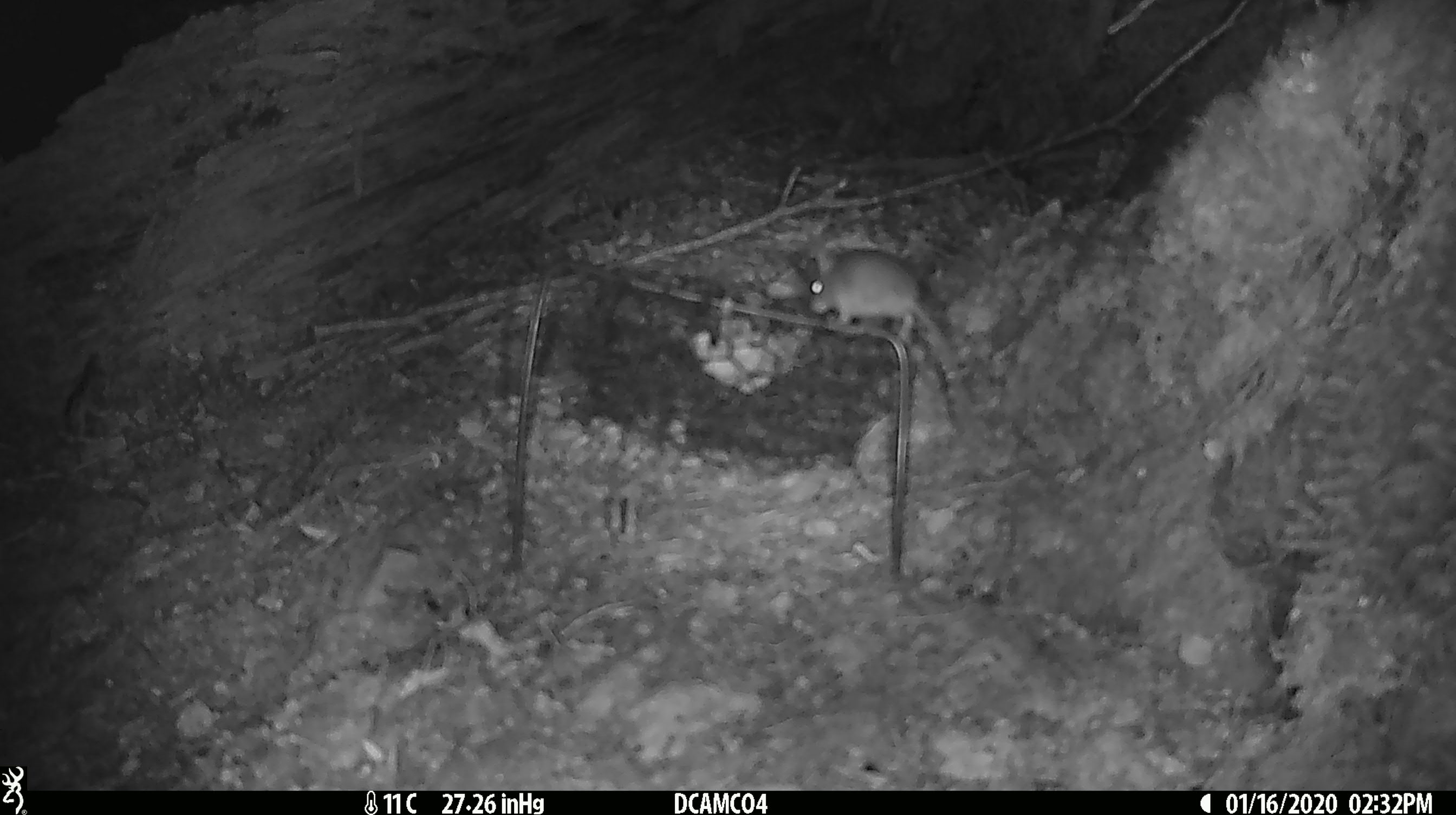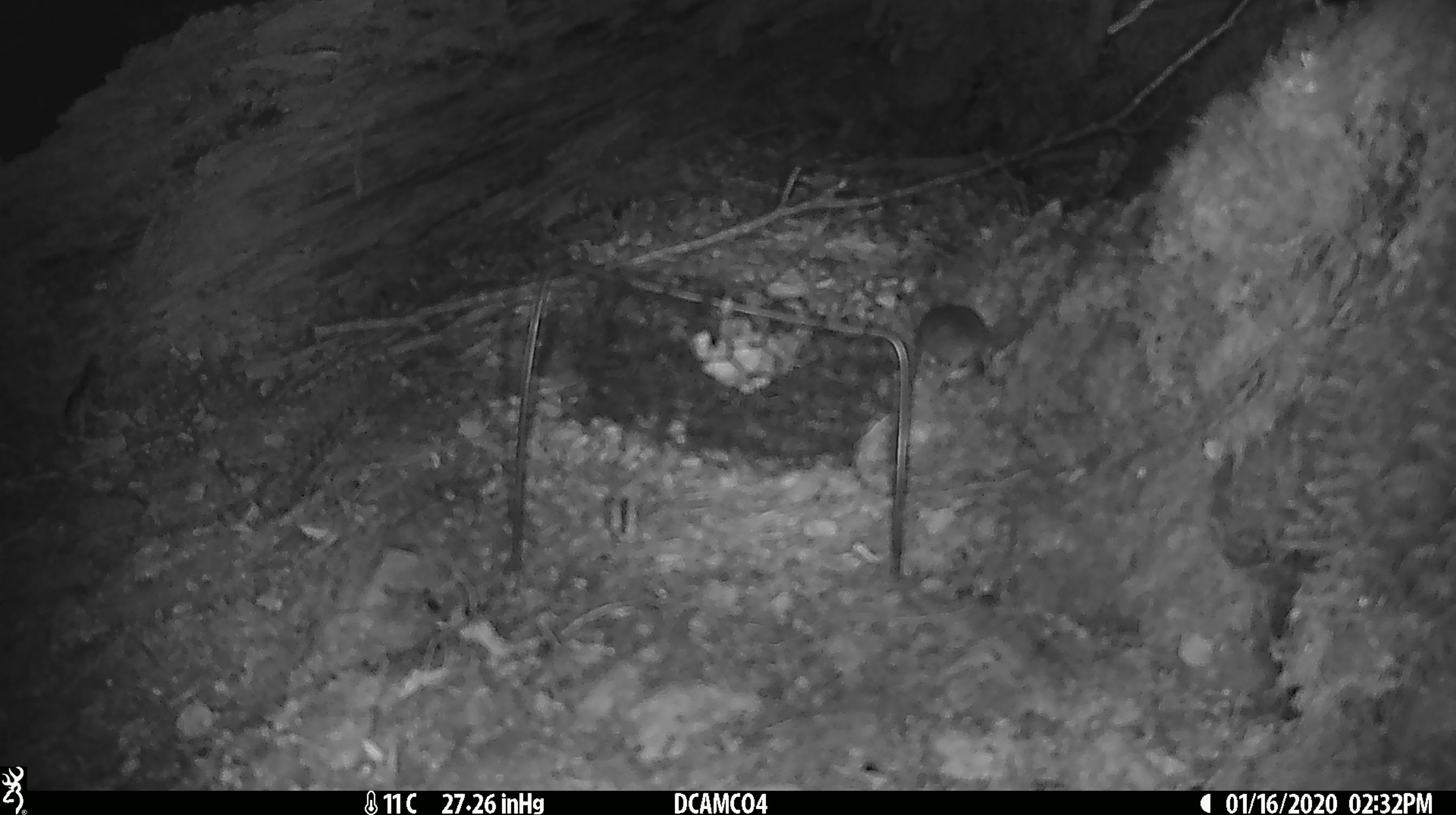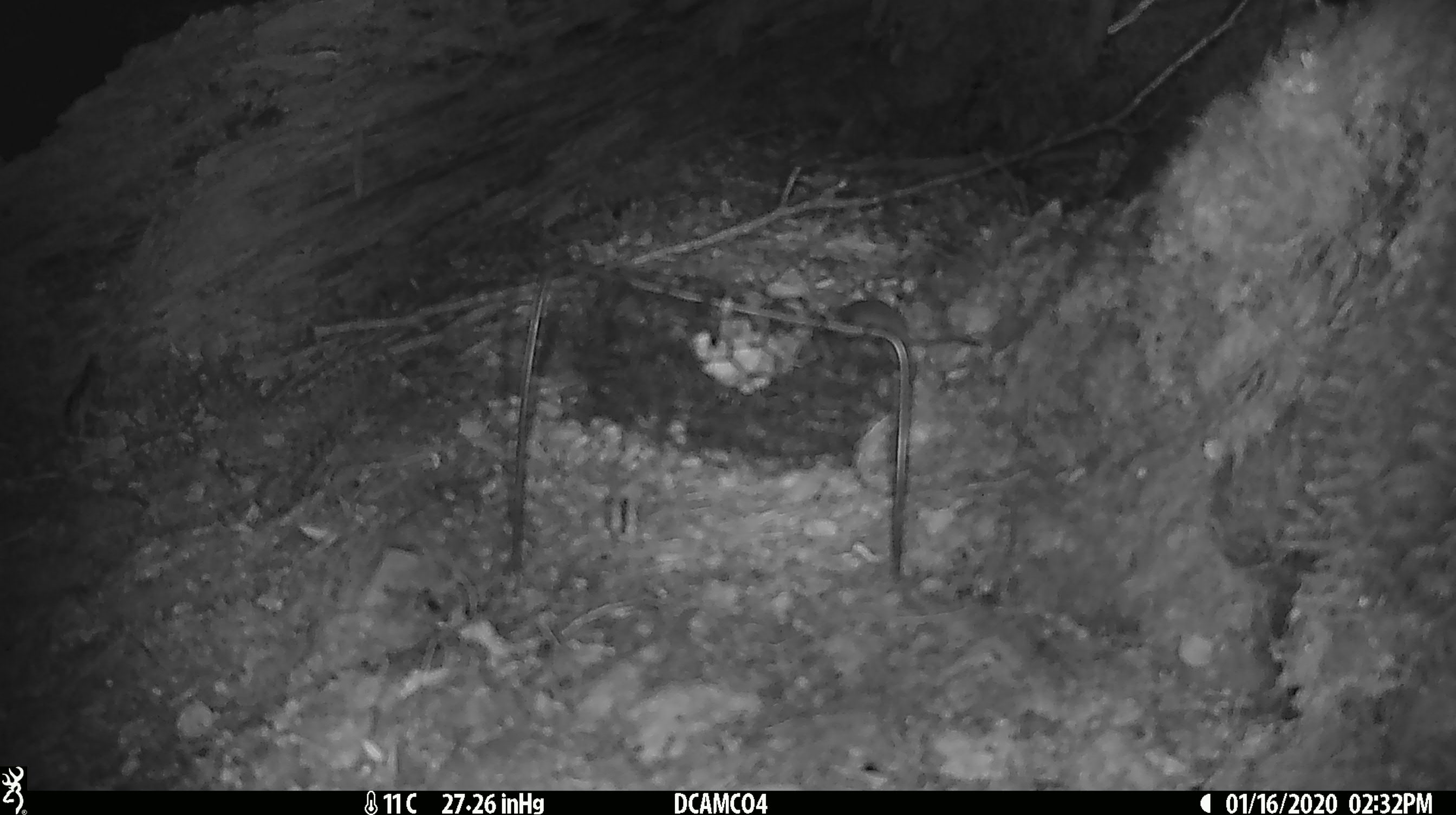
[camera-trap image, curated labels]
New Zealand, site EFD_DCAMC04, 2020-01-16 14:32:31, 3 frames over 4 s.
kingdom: Animalia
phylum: Chordata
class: Mammalia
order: Rodentia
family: Muridae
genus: Mus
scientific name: Mus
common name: mouse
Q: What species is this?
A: Mouse (Mus).